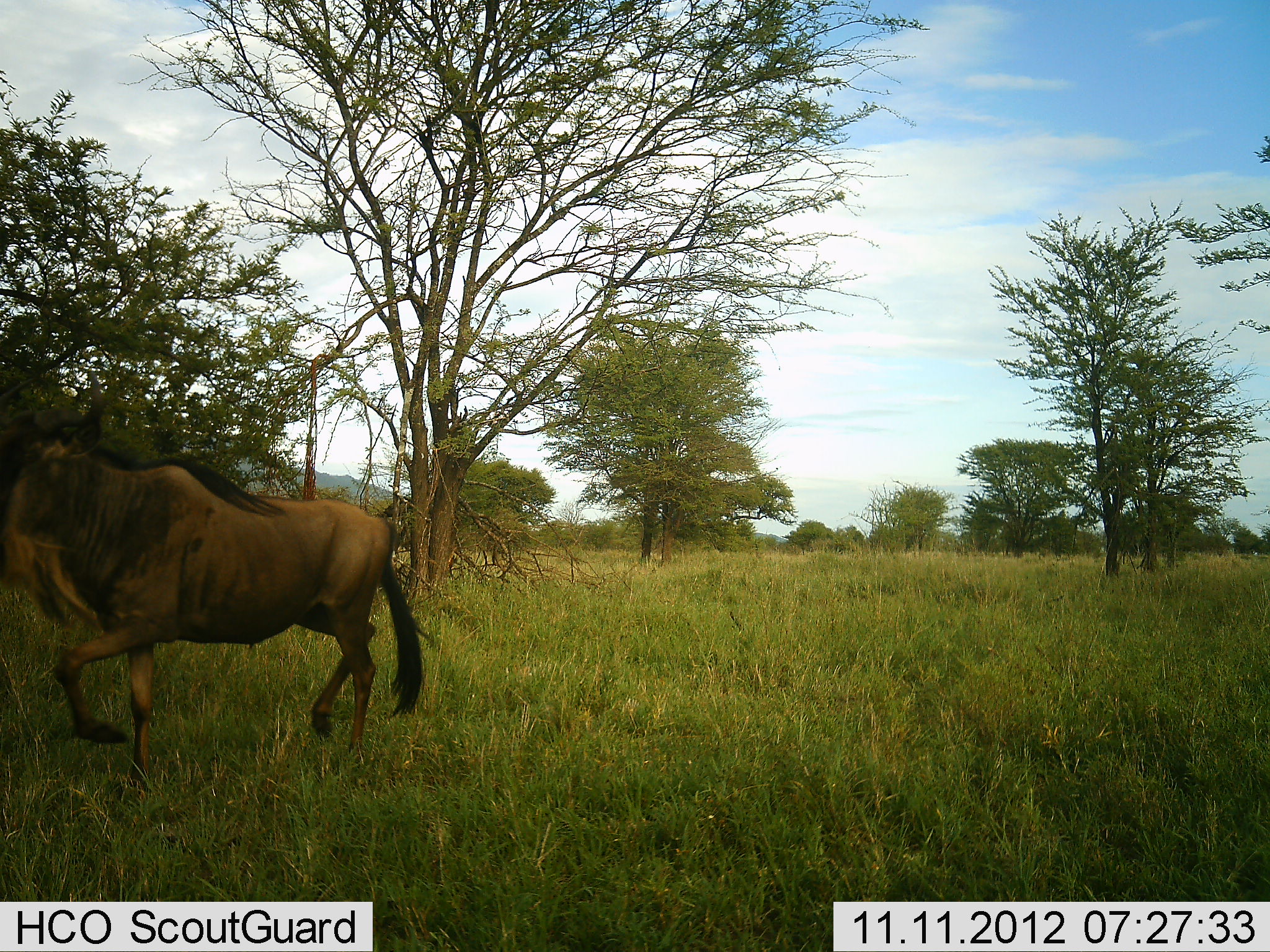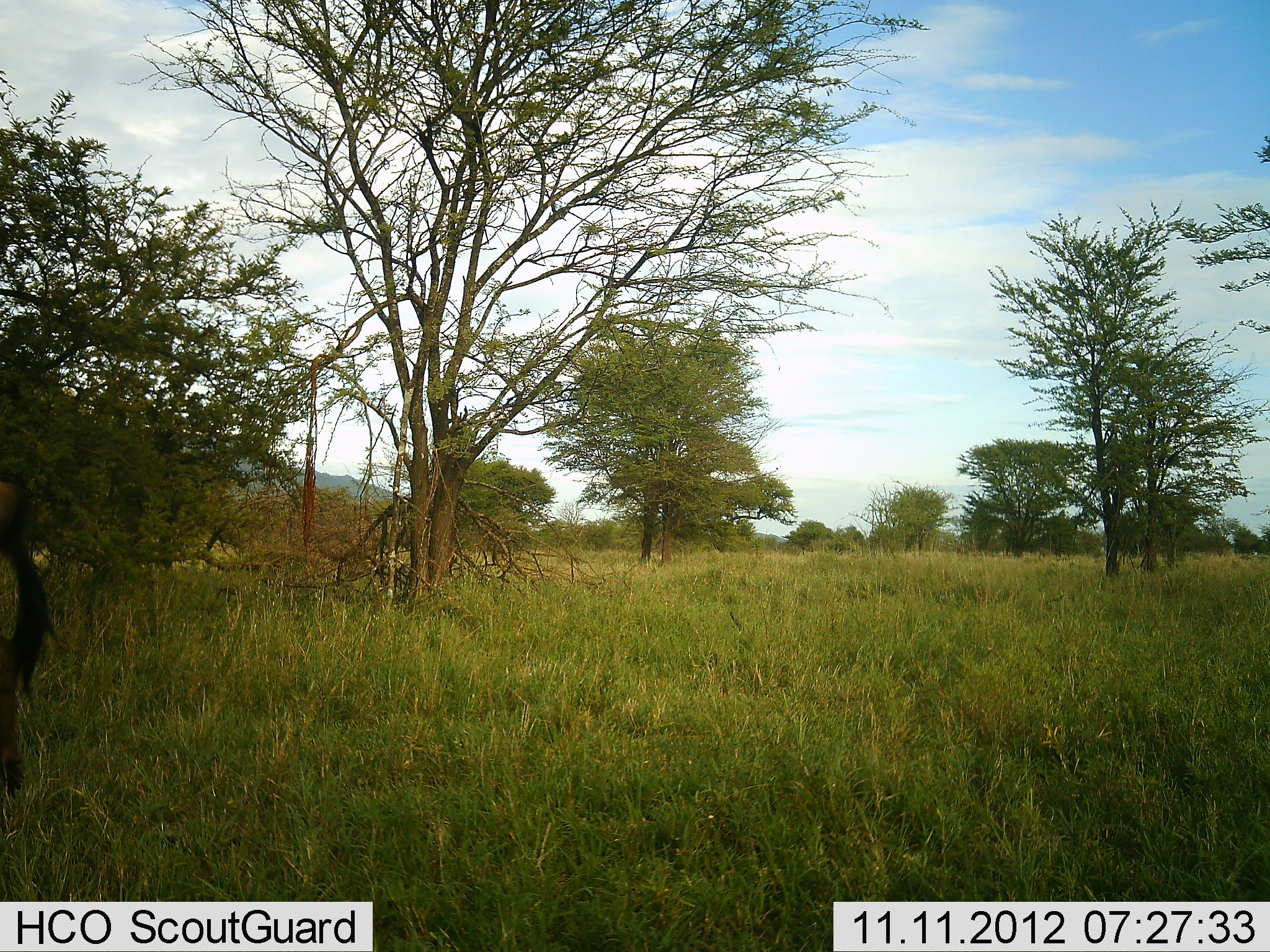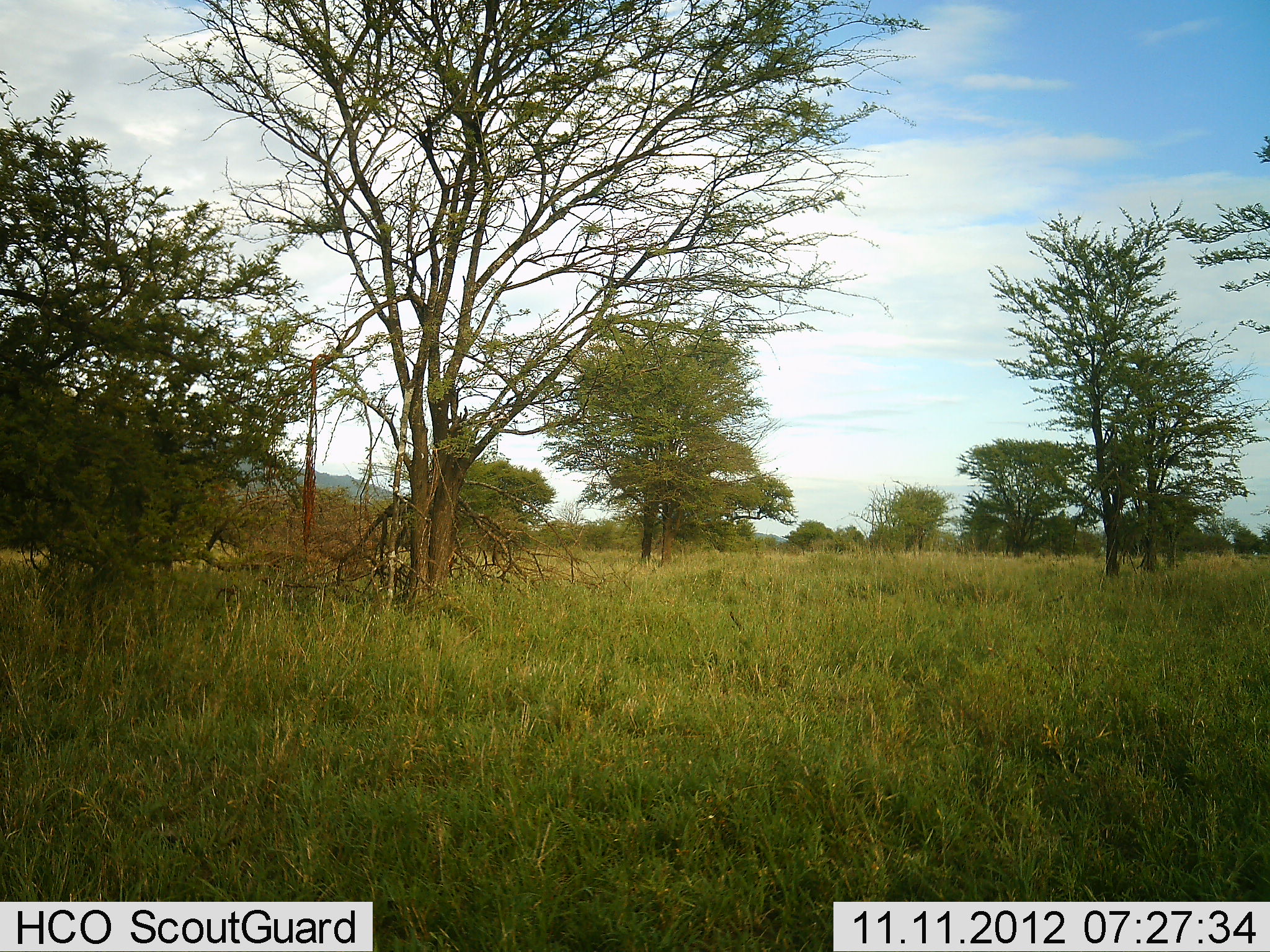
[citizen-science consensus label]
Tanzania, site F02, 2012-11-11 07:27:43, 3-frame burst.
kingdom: Animalia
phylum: Chordata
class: Mammalia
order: Artiodactyla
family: Bovidae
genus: Connochaetes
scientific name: Connochaetes taurinus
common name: blue wildebeest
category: wildebeest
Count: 1.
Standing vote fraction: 0%.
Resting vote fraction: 0%.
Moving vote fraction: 100%.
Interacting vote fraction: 0%.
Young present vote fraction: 0%.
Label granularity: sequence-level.